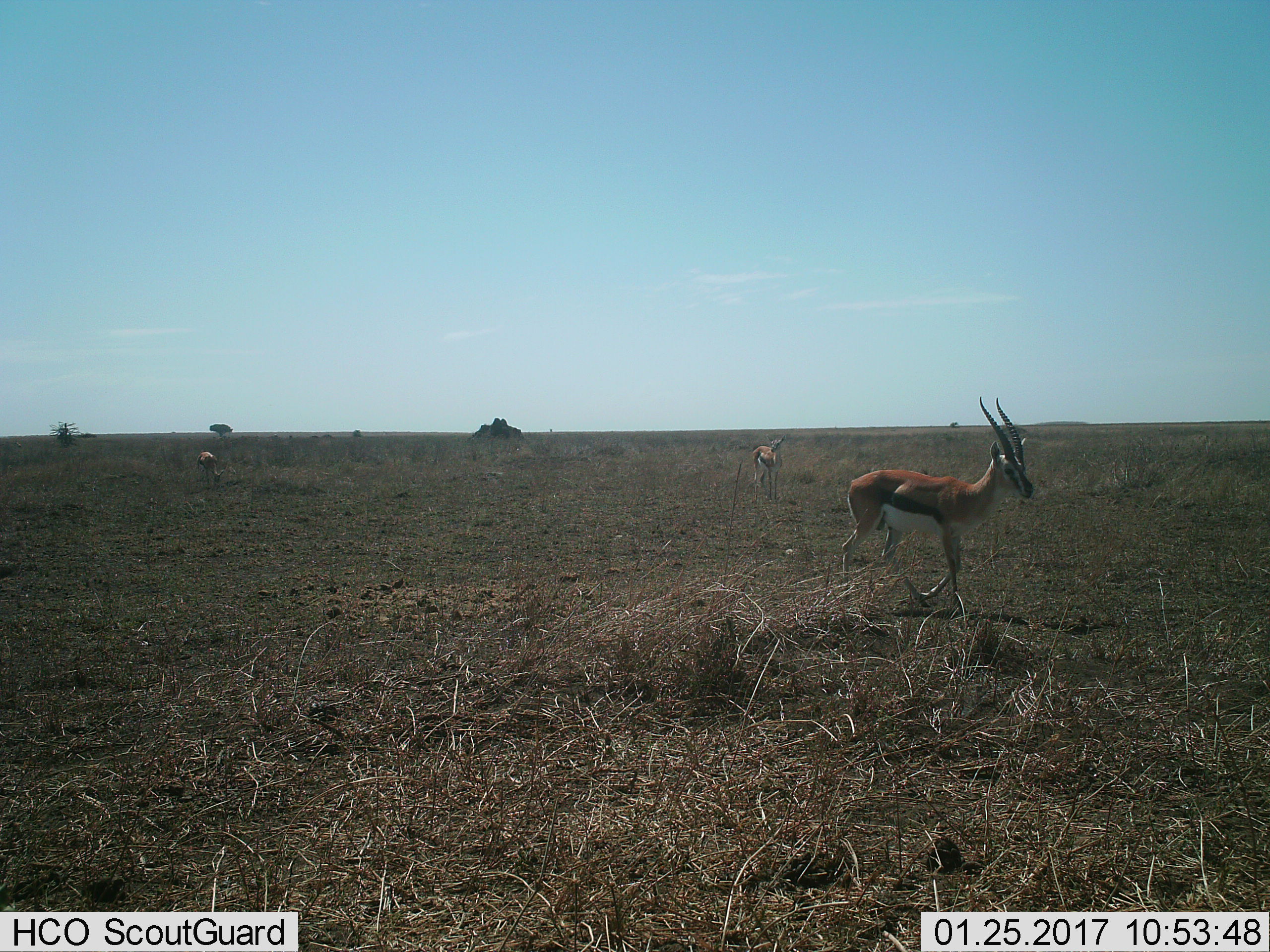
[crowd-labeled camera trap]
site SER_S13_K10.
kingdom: Animalia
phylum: Chordata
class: Mammalia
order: Artiodactyla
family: Bovidae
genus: Eudorcas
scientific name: Eudorcas thomsonii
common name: thomson's gazelle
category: gazellethomsons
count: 3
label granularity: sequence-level